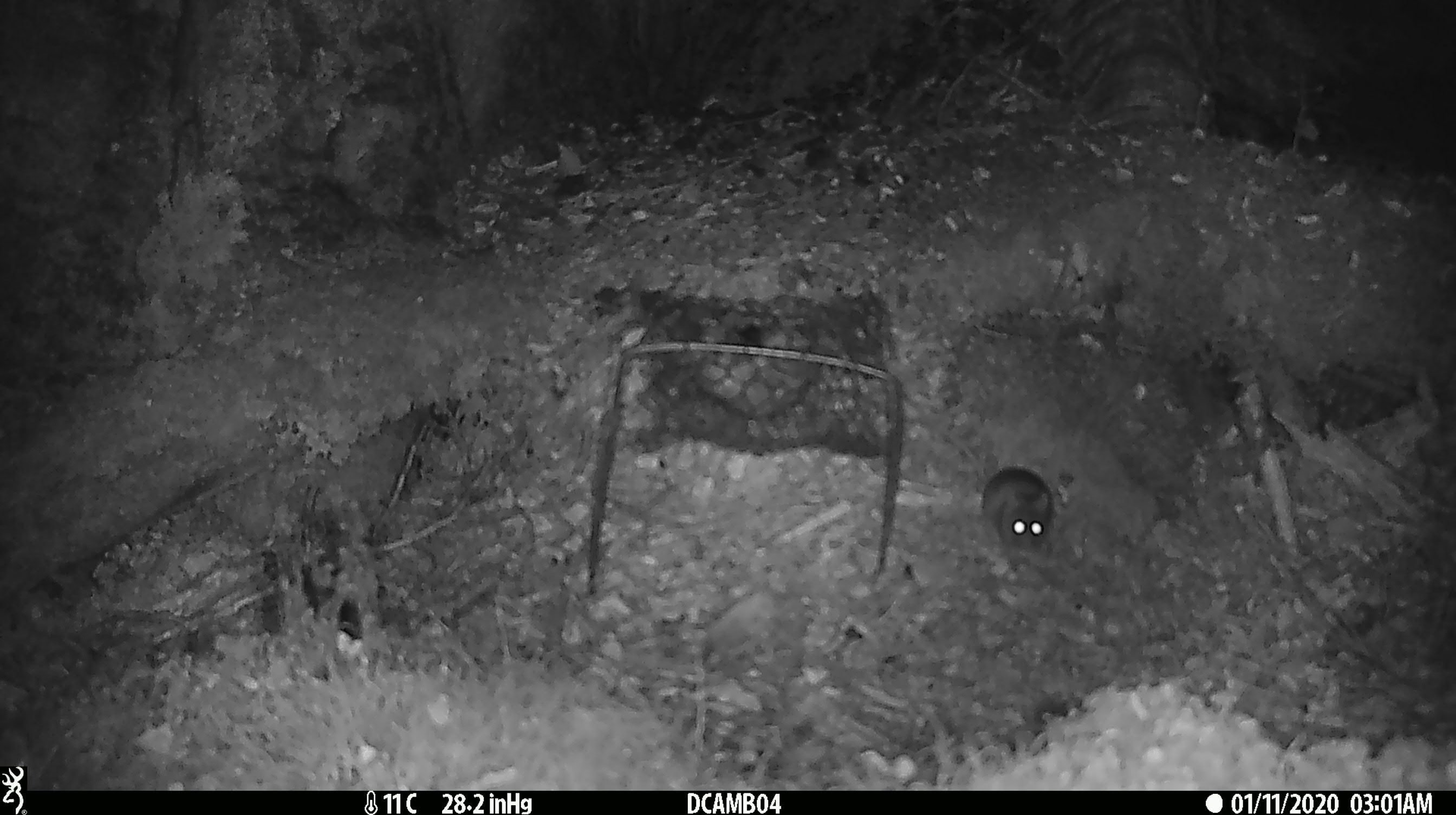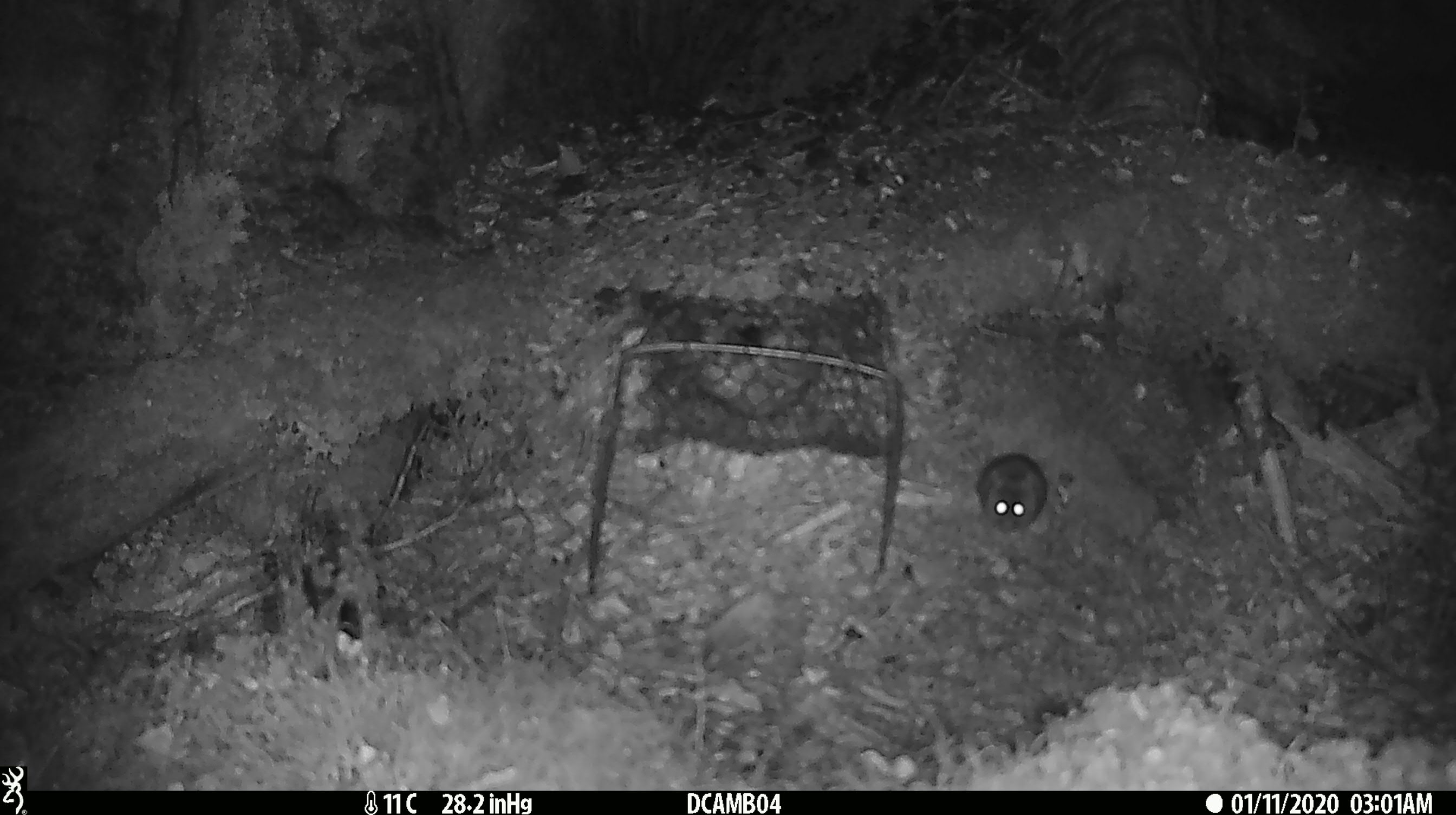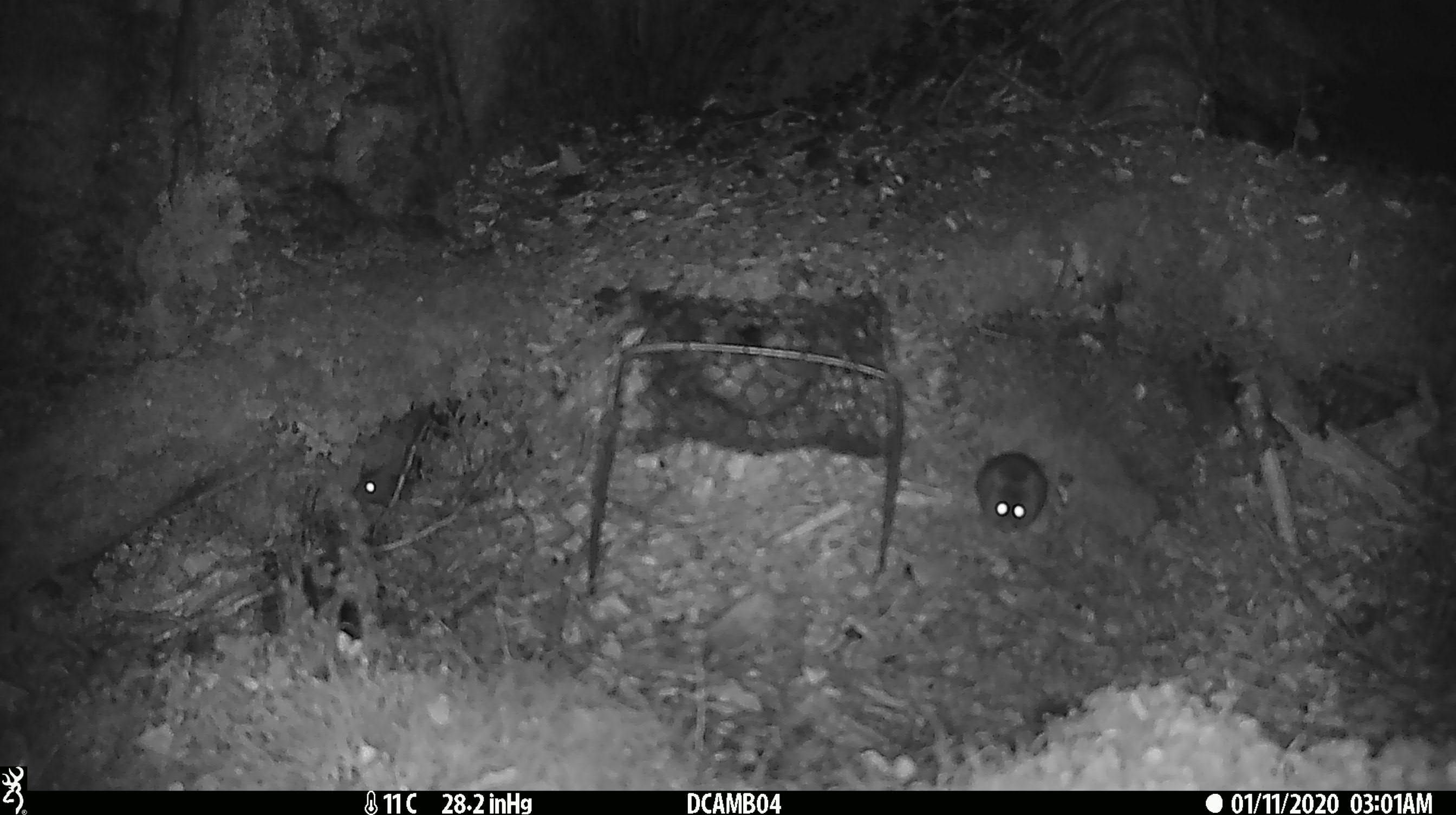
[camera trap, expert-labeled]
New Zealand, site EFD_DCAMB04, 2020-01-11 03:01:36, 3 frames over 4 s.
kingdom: Animalia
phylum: Chordata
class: Mammalia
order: Rodentia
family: Muridae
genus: Mus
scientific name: Mus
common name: mouse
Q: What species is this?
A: Mouse (Mus).